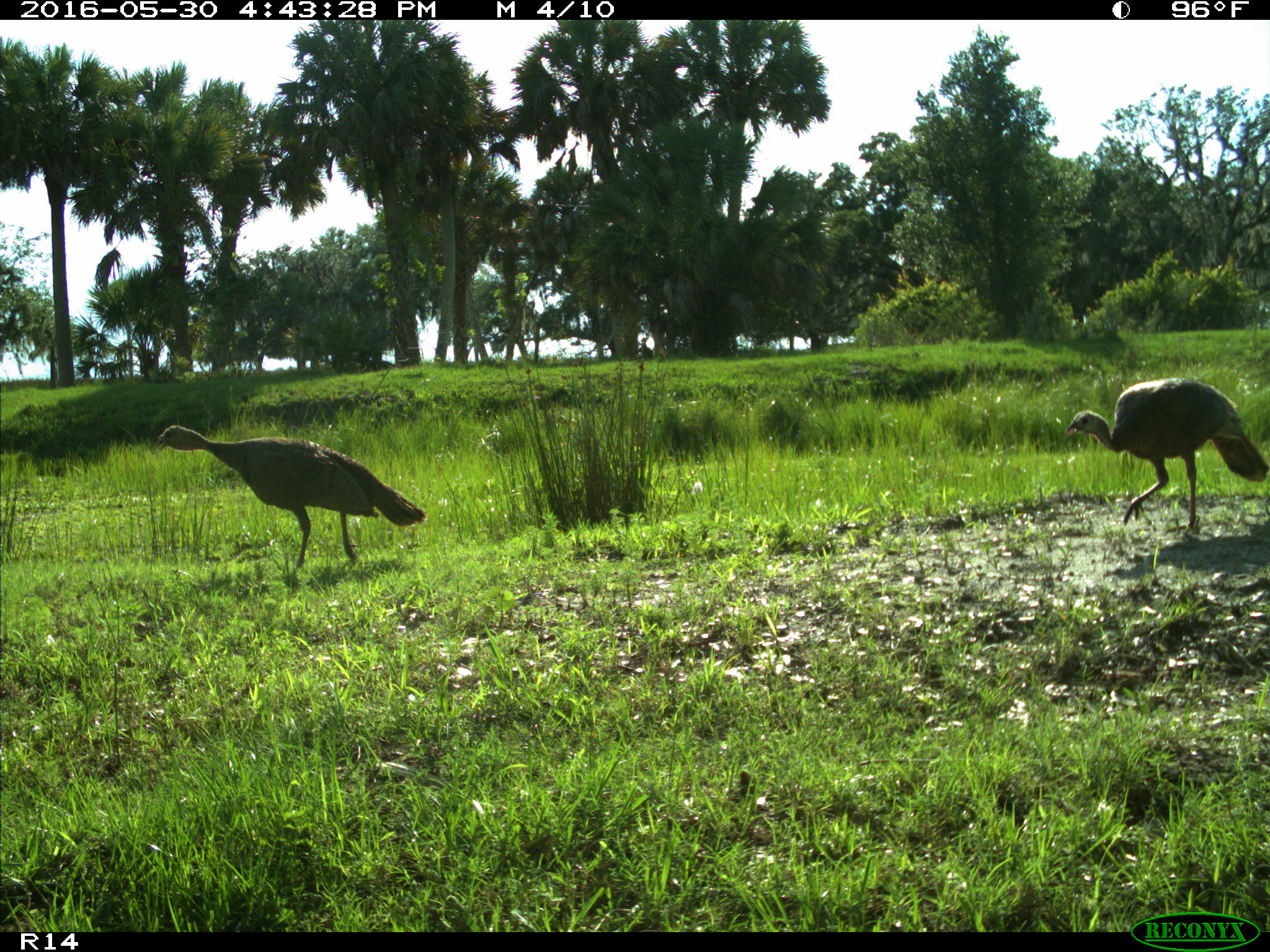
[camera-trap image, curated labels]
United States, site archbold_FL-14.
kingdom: Animalia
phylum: Chordata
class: Aves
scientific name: Aves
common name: birds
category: unidentified bird